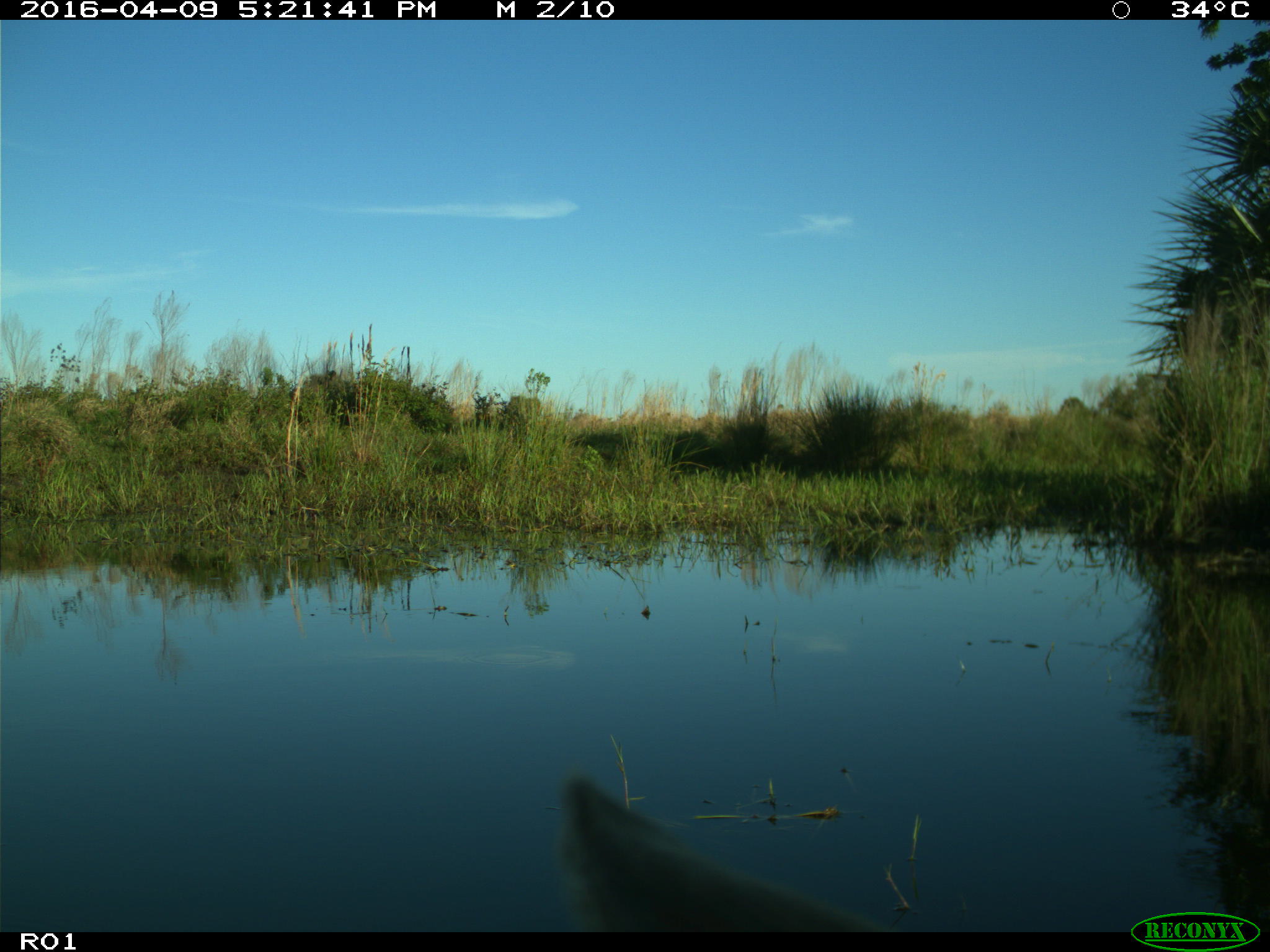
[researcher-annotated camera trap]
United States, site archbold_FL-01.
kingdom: Animalia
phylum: Chordata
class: Mammalia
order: Artiodactyla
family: Bovidae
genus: Bos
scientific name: Bos taurus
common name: domestic cow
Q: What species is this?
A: Bos taurus (domestic cow).